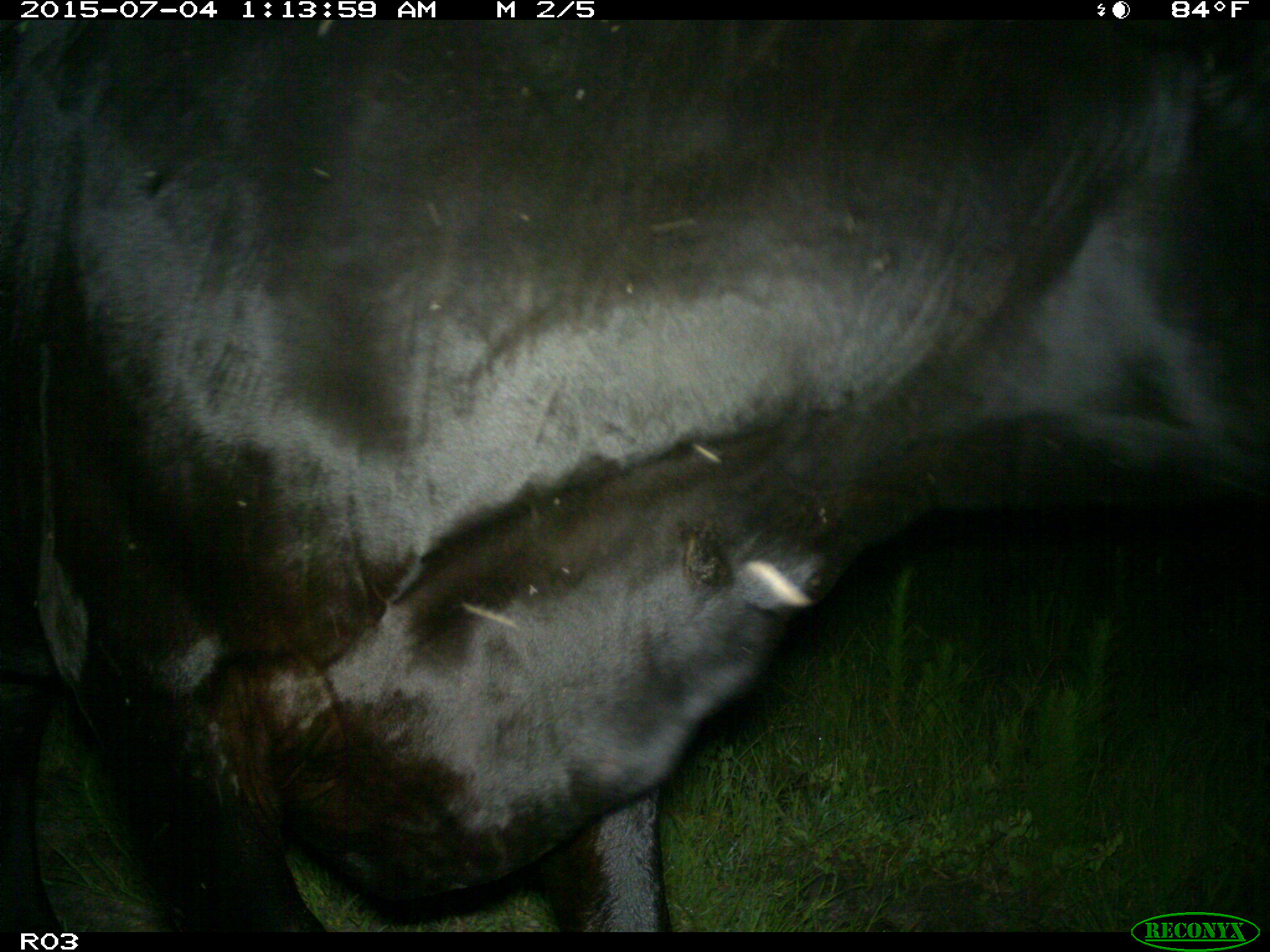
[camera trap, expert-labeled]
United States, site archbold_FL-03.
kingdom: Animalia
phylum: Chordata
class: Mammalia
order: Artiodactyla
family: Bovidae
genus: Bos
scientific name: Bos taurus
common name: domestic cow